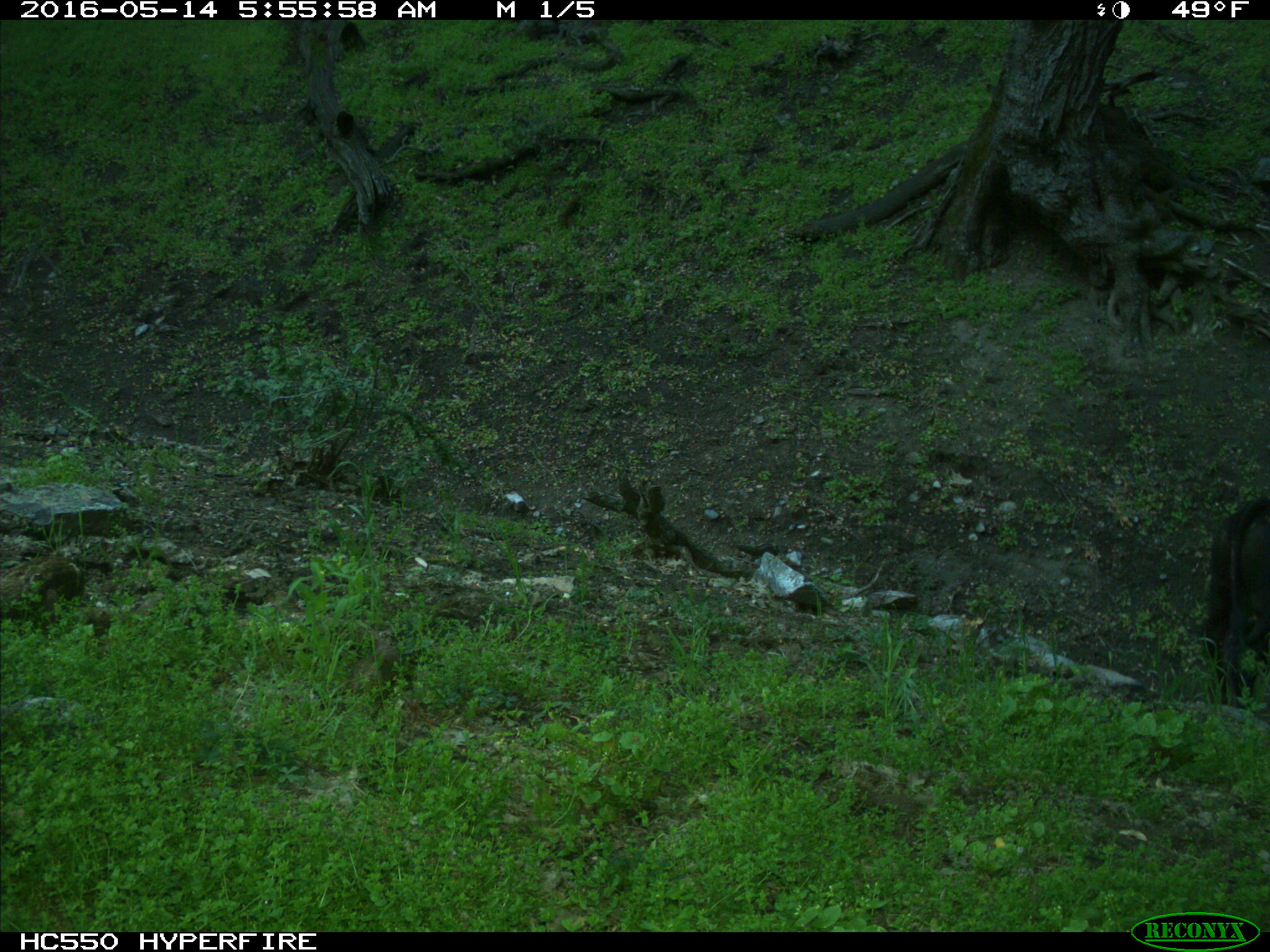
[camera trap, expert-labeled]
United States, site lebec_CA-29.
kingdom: Animalia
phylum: Chordata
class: Mammalia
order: Artiodactyla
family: Bovidae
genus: Bos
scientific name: Bos taurus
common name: domestic cow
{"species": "Bos taurus (domestic cow)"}